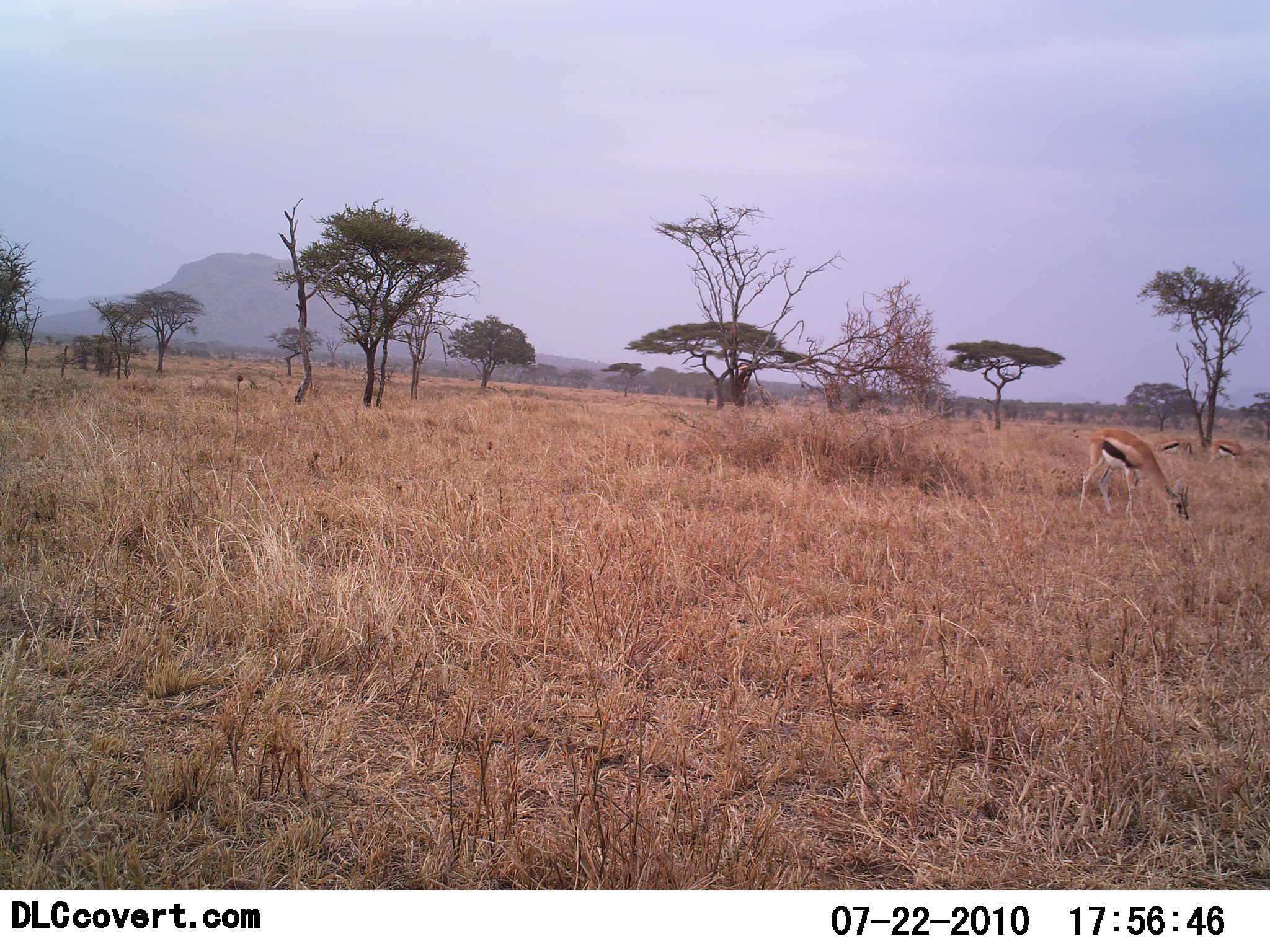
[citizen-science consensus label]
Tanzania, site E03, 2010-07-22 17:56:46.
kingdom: Animalia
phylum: Chordata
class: Mammalia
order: Artiodactyla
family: Bovidae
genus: Eudorcas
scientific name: Eudorcas thomsonii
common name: thomson's gazelle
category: gazellethomsons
Gazellethomsons (thomson's gazelle) (Eudorcas thomsonii), count 3. Behavior (volunteer vote fractions): standing 17%, resting 0%, moving 0%, interacting 0%. Young present (vote fraction): 0%. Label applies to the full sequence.